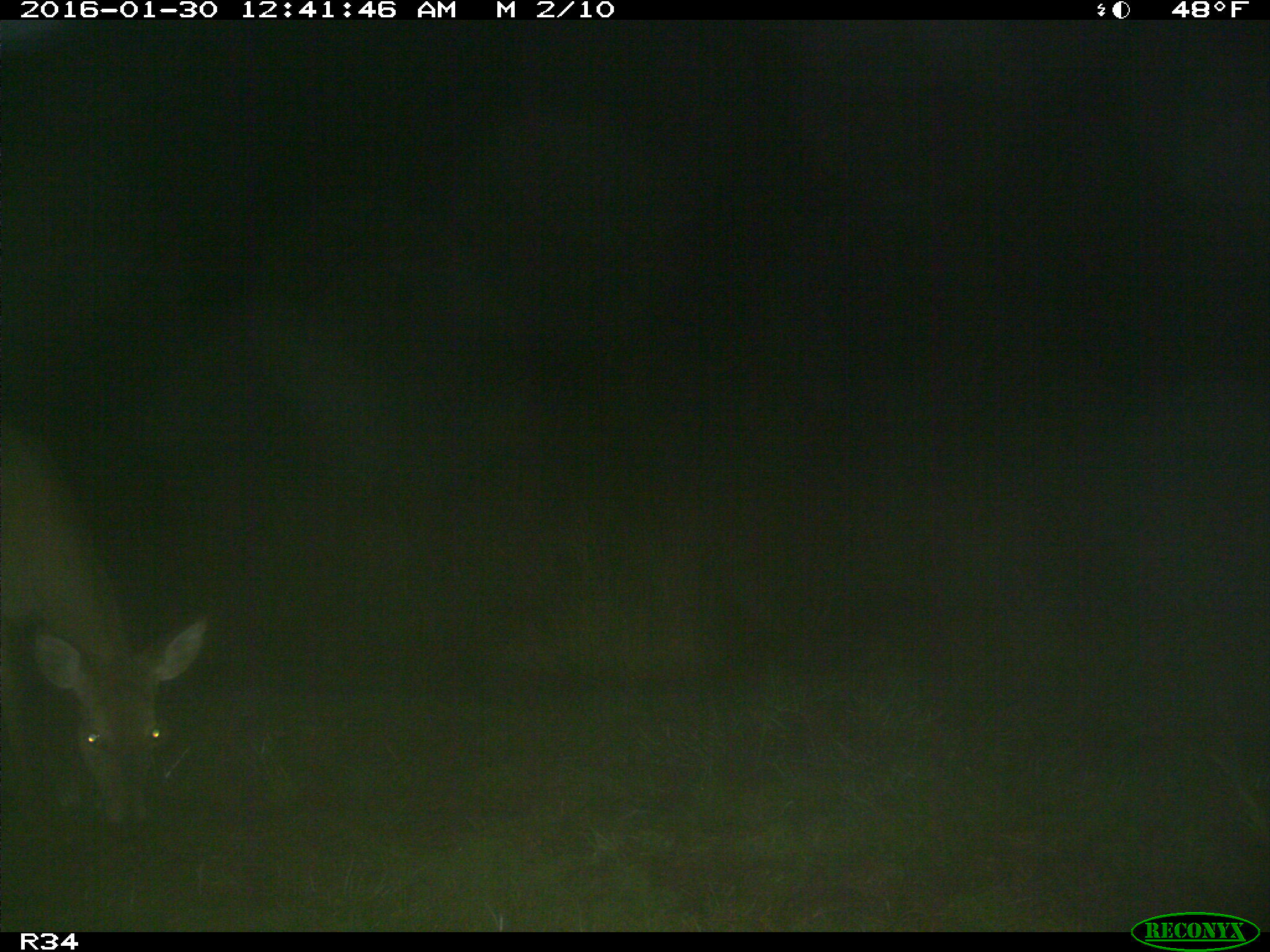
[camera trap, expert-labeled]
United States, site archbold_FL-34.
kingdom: Animalia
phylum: Chordata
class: Mammalia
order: Artiodactyla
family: Cervidae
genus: Odocoileus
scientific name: Odocoileus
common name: deer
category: unidentified deer